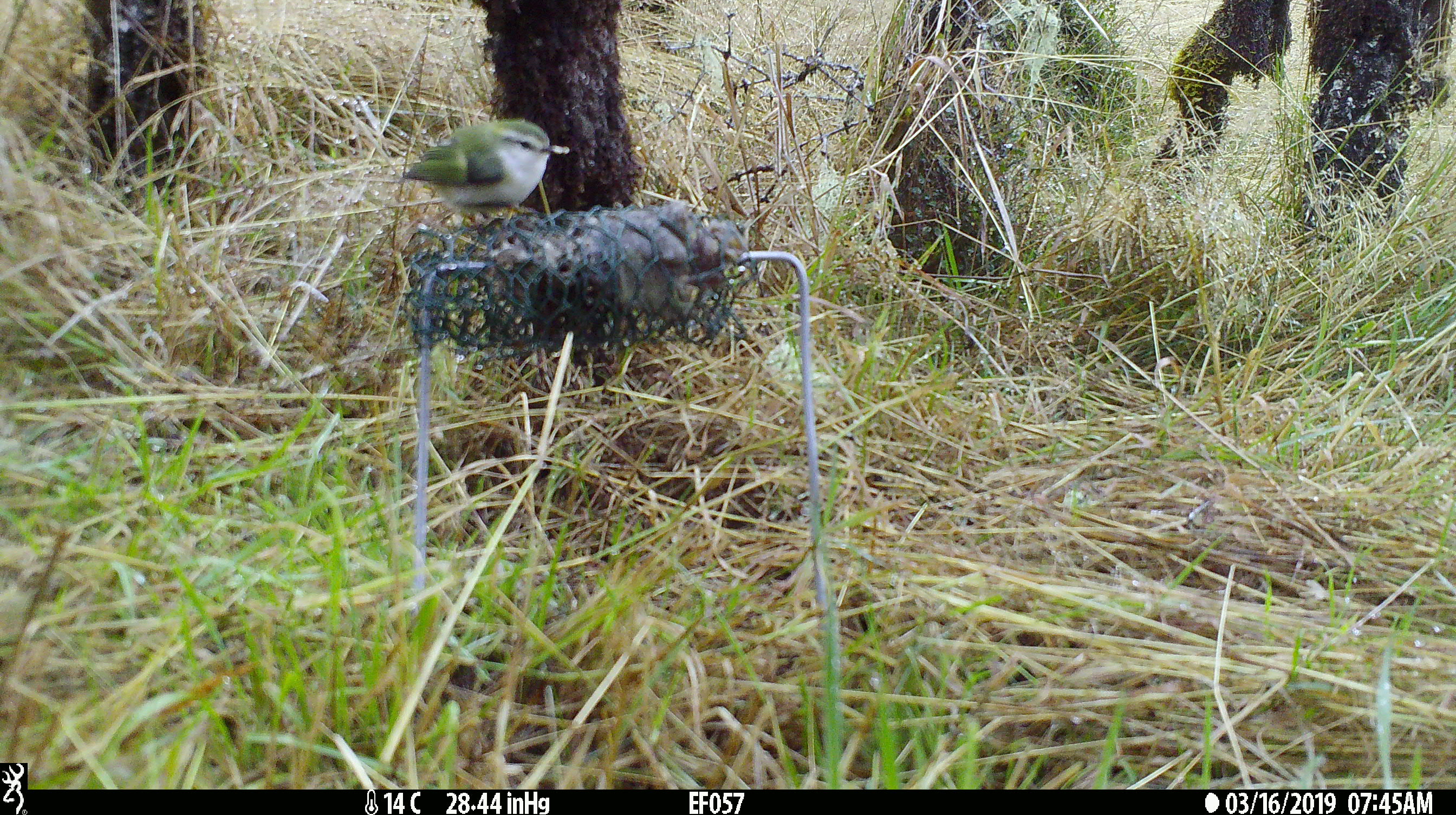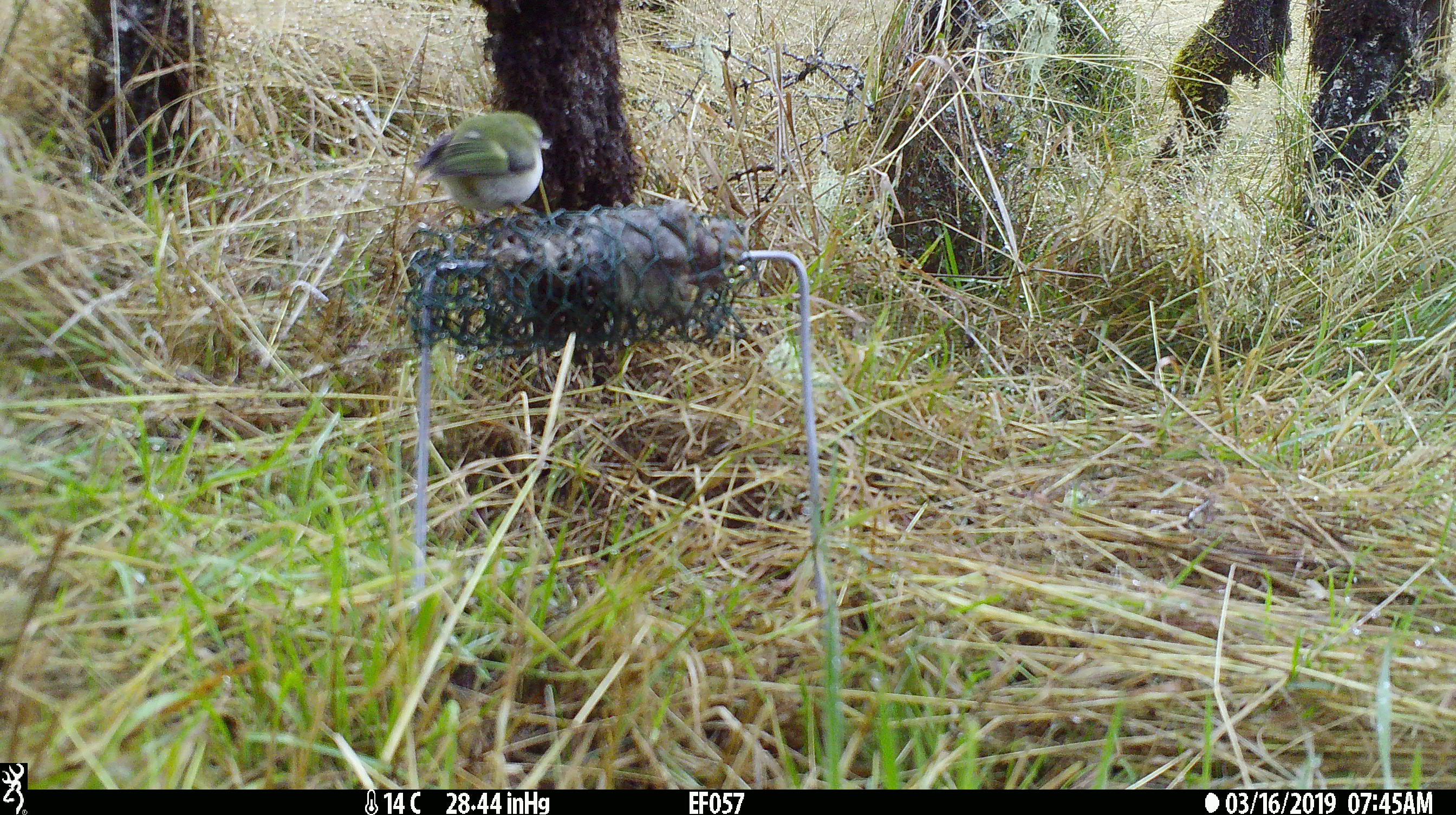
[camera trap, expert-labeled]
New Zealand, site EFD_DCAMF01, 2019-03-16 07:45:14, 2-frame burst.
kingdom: Animalia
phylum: Chordata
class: Aves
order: Passeriformes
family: Acanthisittidae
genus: Acanthisitta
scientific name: Acanthisitta chloris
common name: rifleman